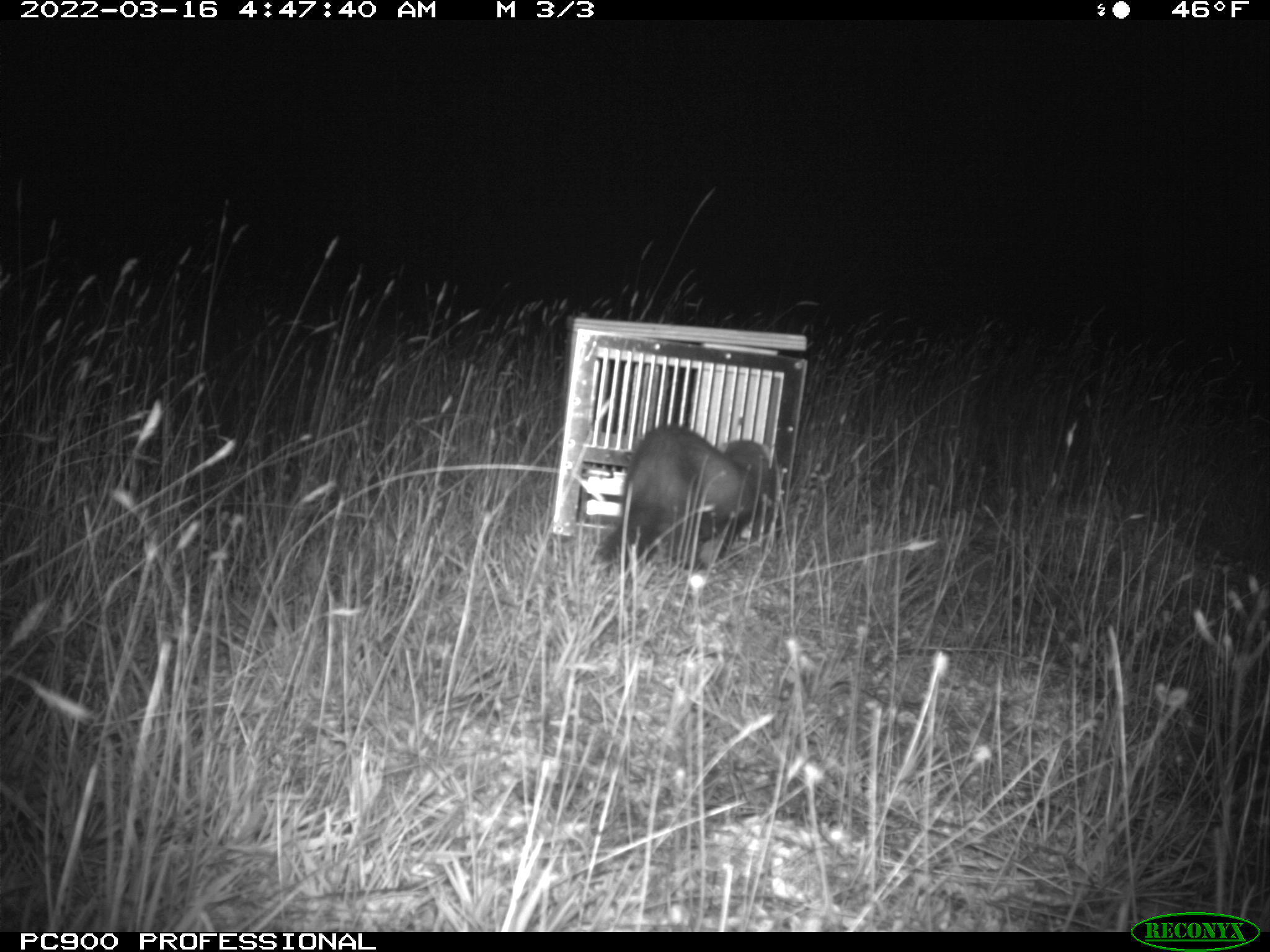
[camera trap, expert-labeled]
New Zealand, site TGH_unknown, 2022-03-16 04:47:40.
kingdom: Animalia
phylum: Chordata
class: Mammalia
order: Carnivora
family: Mustelidae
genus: Mustela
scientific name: Mustela furo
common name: ferret